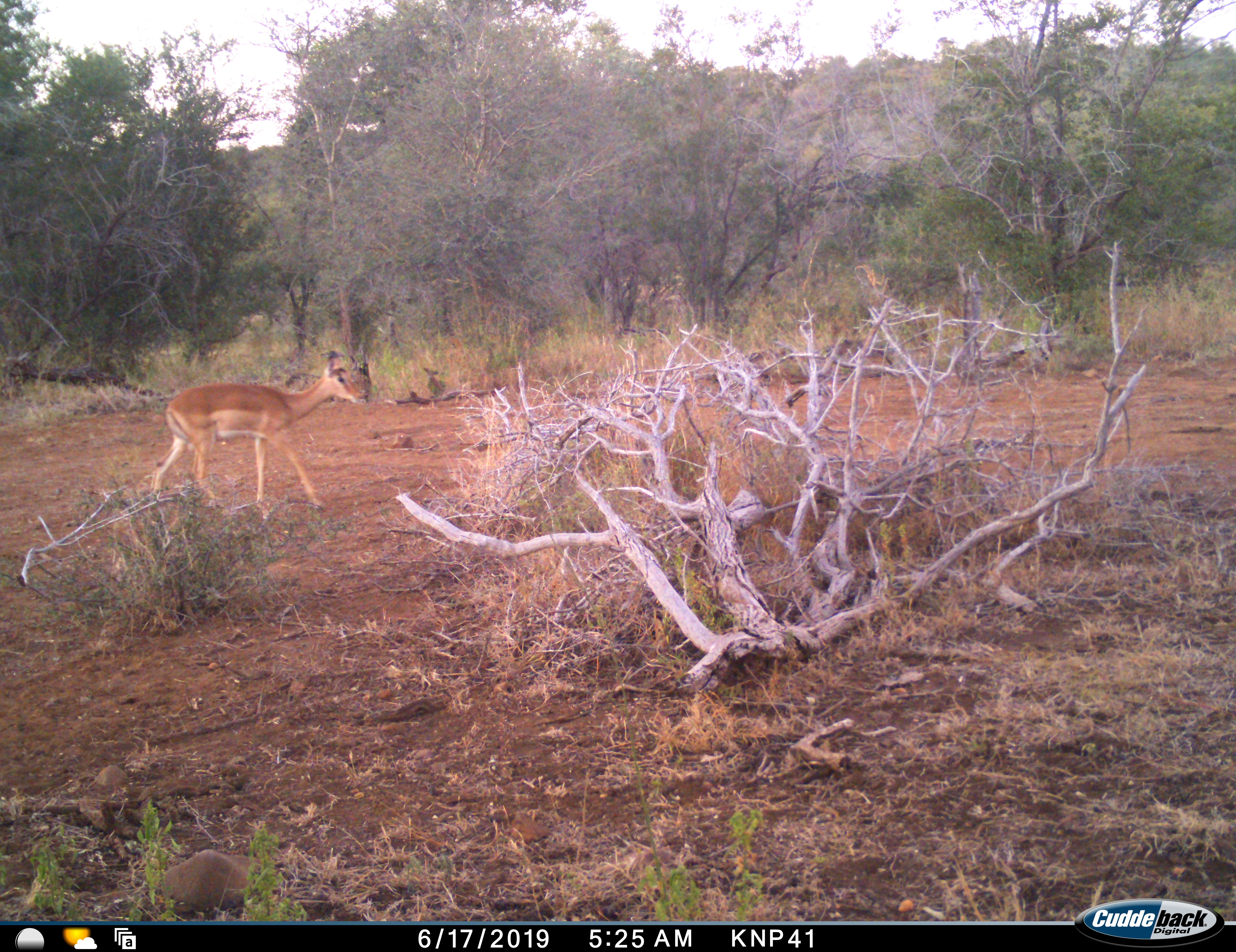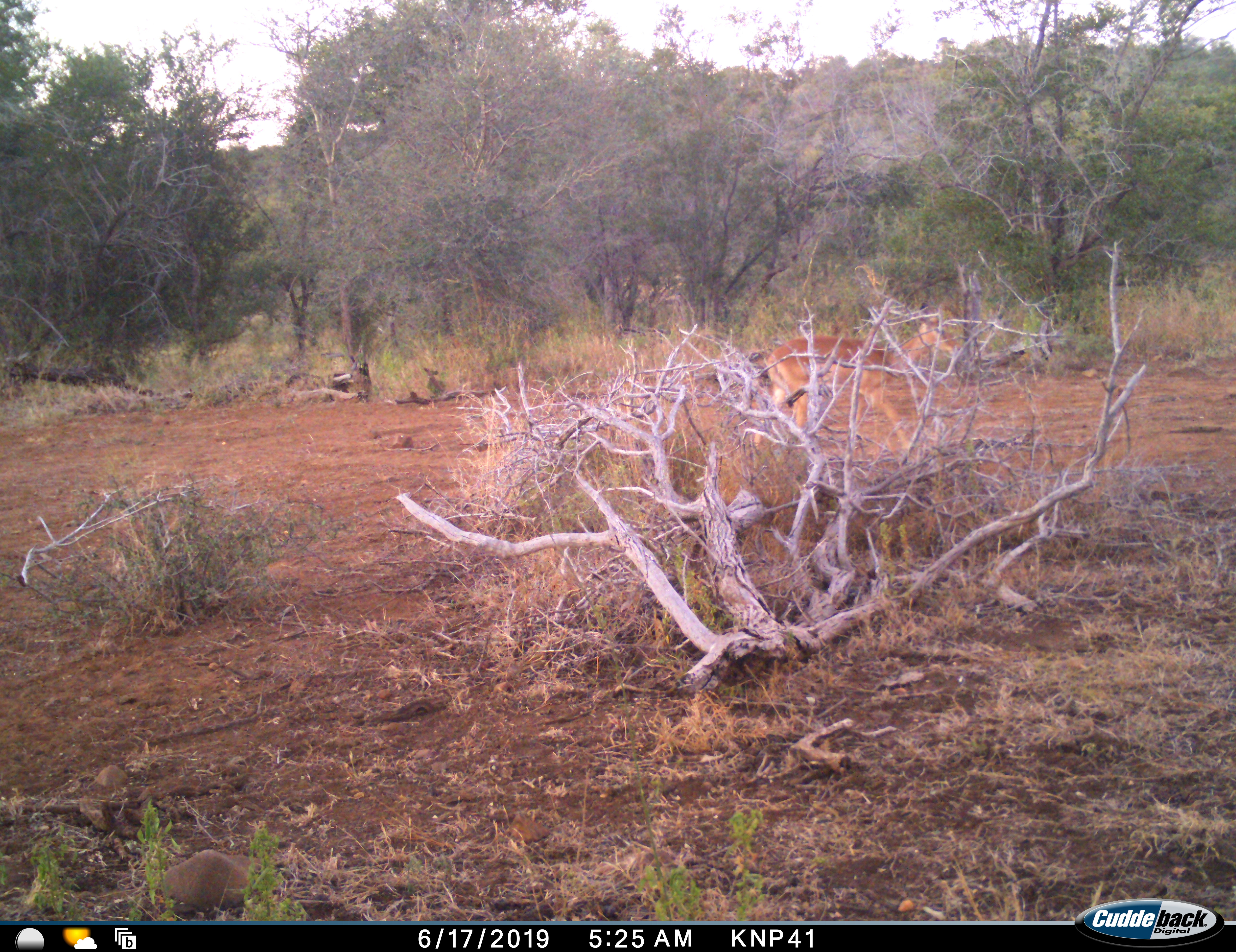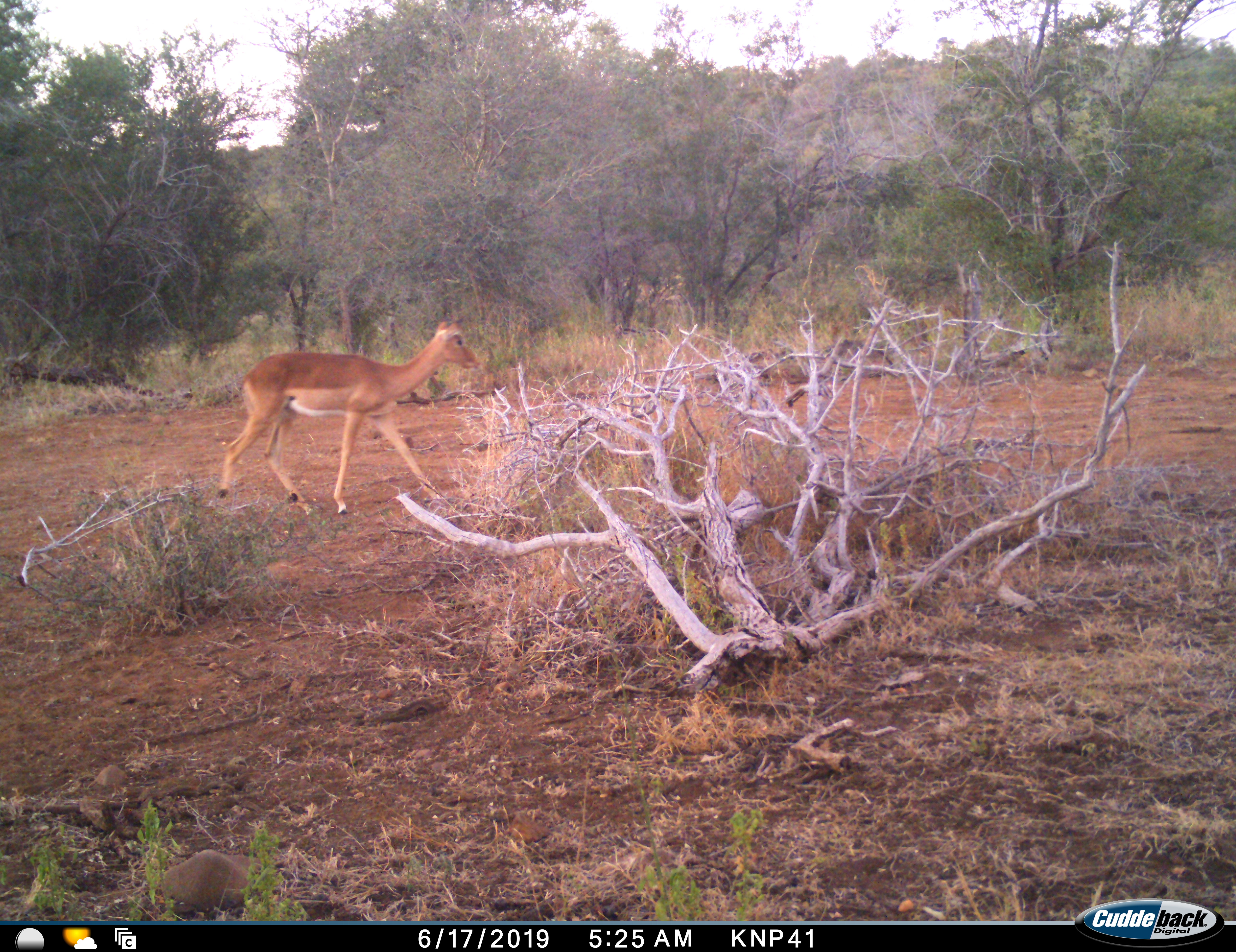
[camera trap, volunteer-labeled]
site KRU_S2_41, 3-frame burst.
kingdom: Animalia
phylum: Chordata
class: Mammalia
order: Artiodactyla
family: Bovidae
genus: Aepyceros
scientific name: Aepyceros melampus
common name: impala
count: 1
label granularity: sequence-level